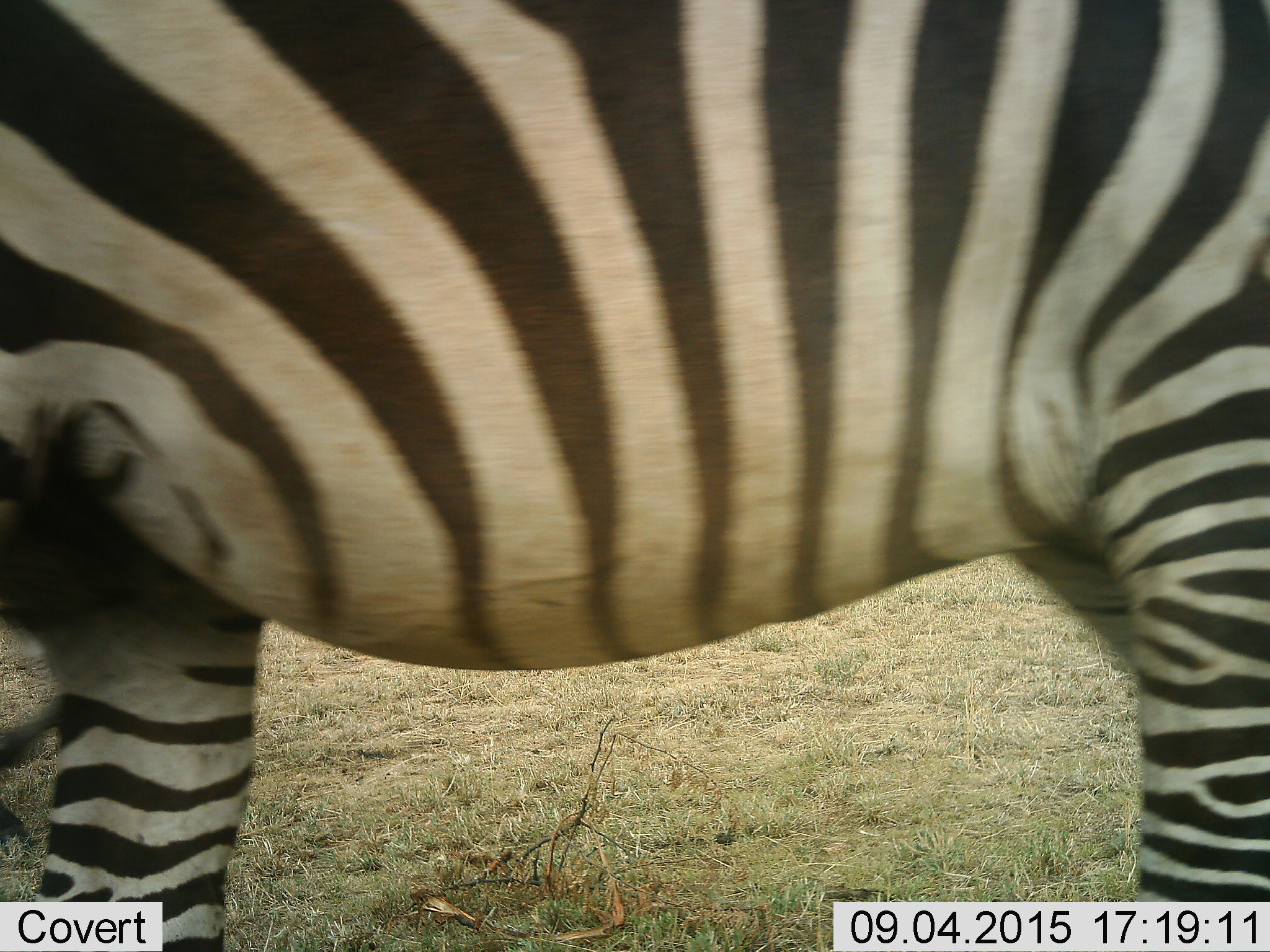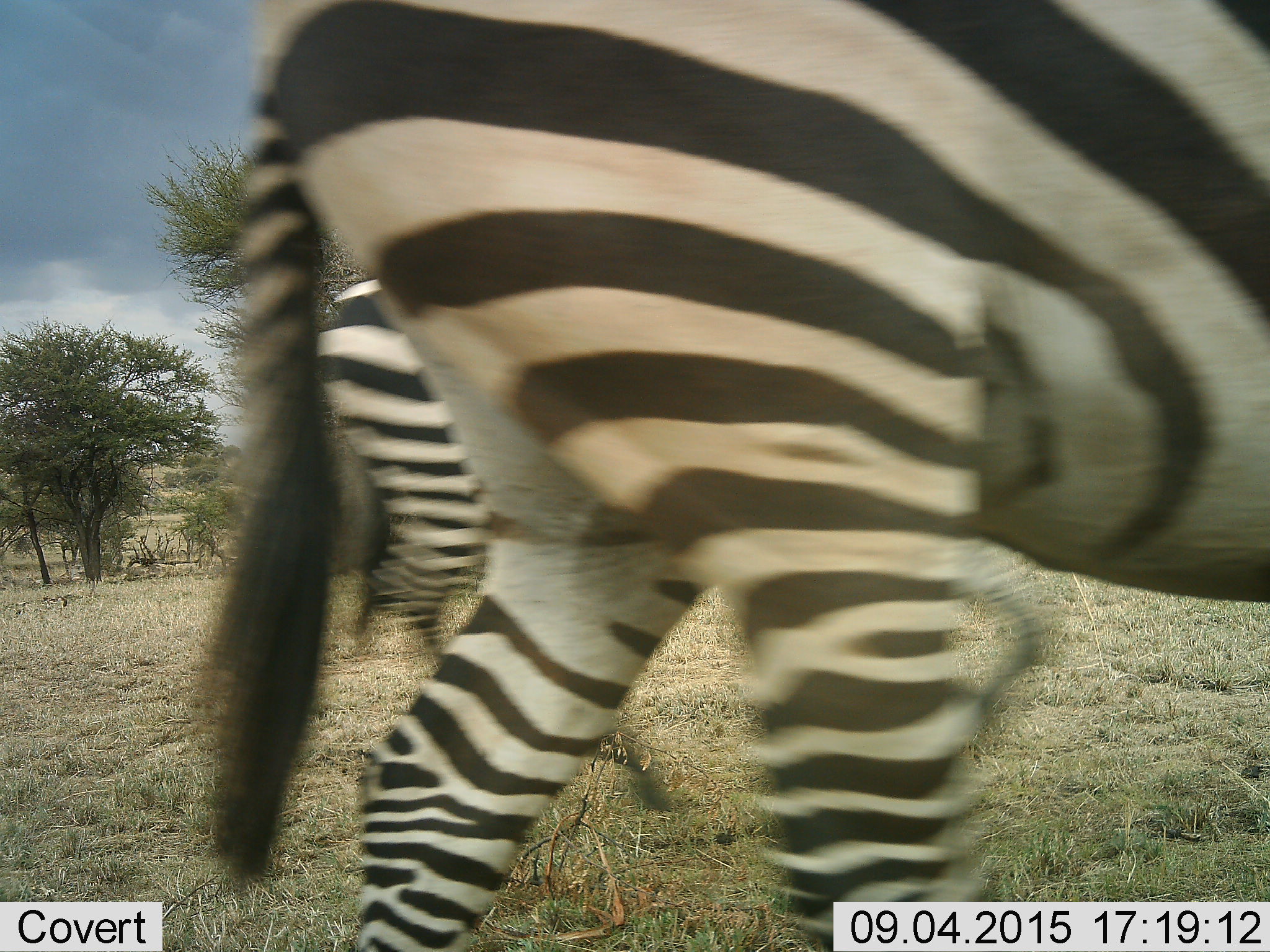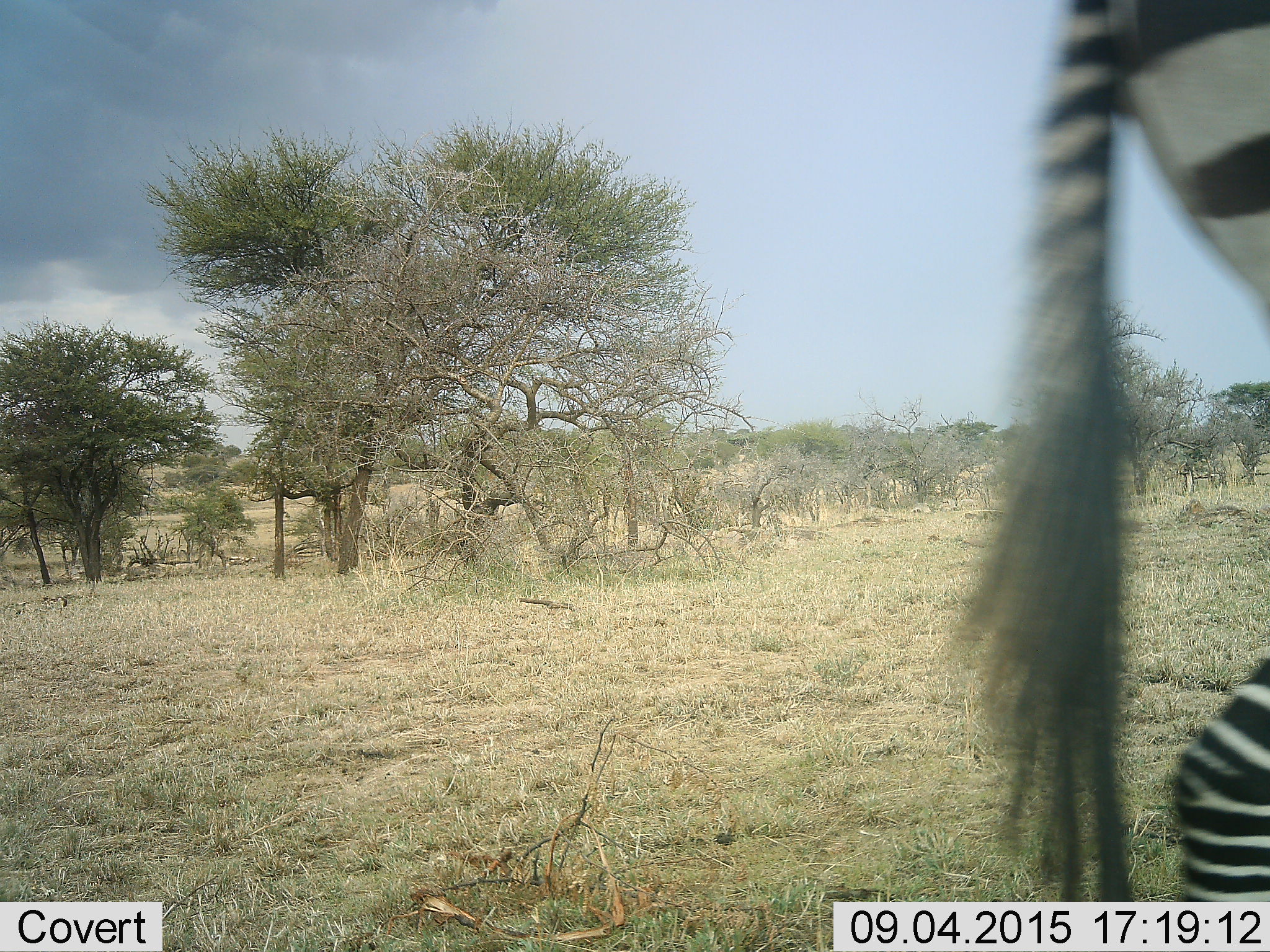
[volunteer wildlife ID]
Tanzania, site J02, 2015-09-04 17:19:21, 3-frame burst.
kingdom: Animalia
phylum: Chordata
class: Mammalia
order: Perissodactyla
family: Equidae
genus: Equus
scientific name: Equus quagga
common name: plains zebra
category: zebra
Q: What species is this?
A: Zebra (plains zebra) (Equus quagga).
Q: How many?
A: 2.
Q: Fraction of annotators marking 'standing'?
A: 22%.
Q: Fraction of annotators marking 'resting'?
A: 0%.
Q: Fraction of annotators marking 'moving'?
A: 78%.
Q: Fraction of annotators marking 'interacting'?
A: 0%.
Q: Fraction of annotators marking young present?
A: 0%.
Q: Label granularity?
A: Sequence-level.